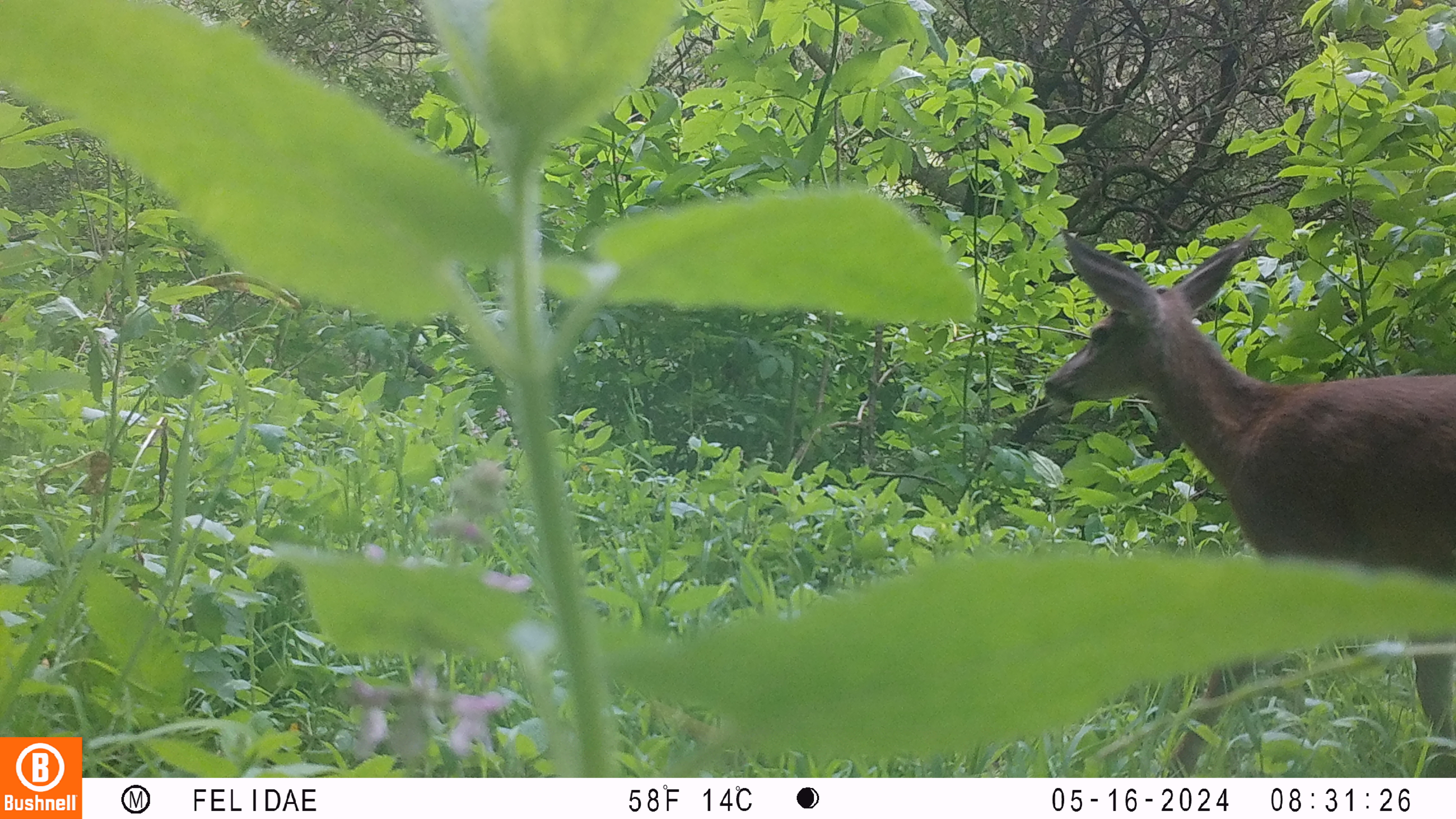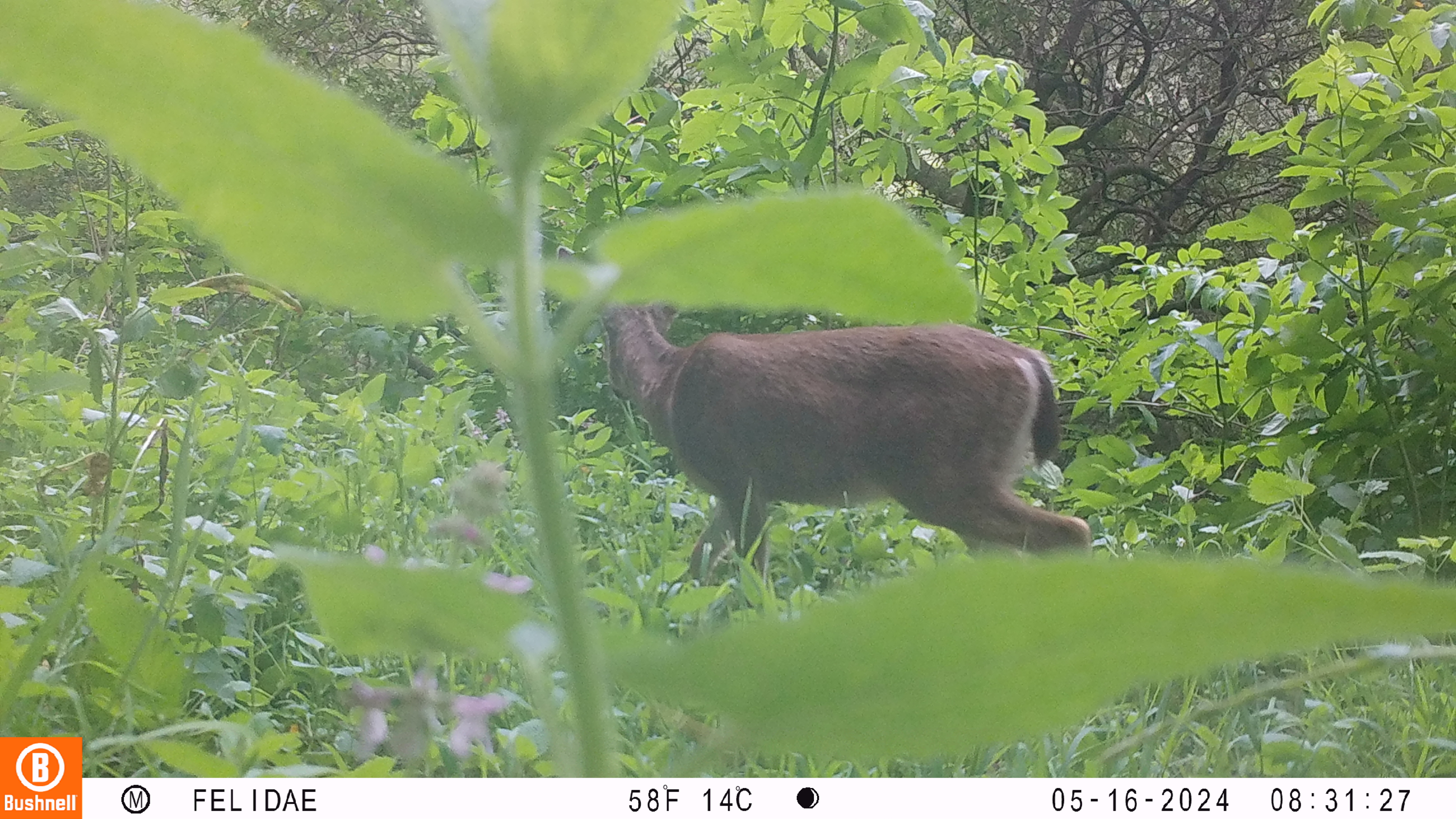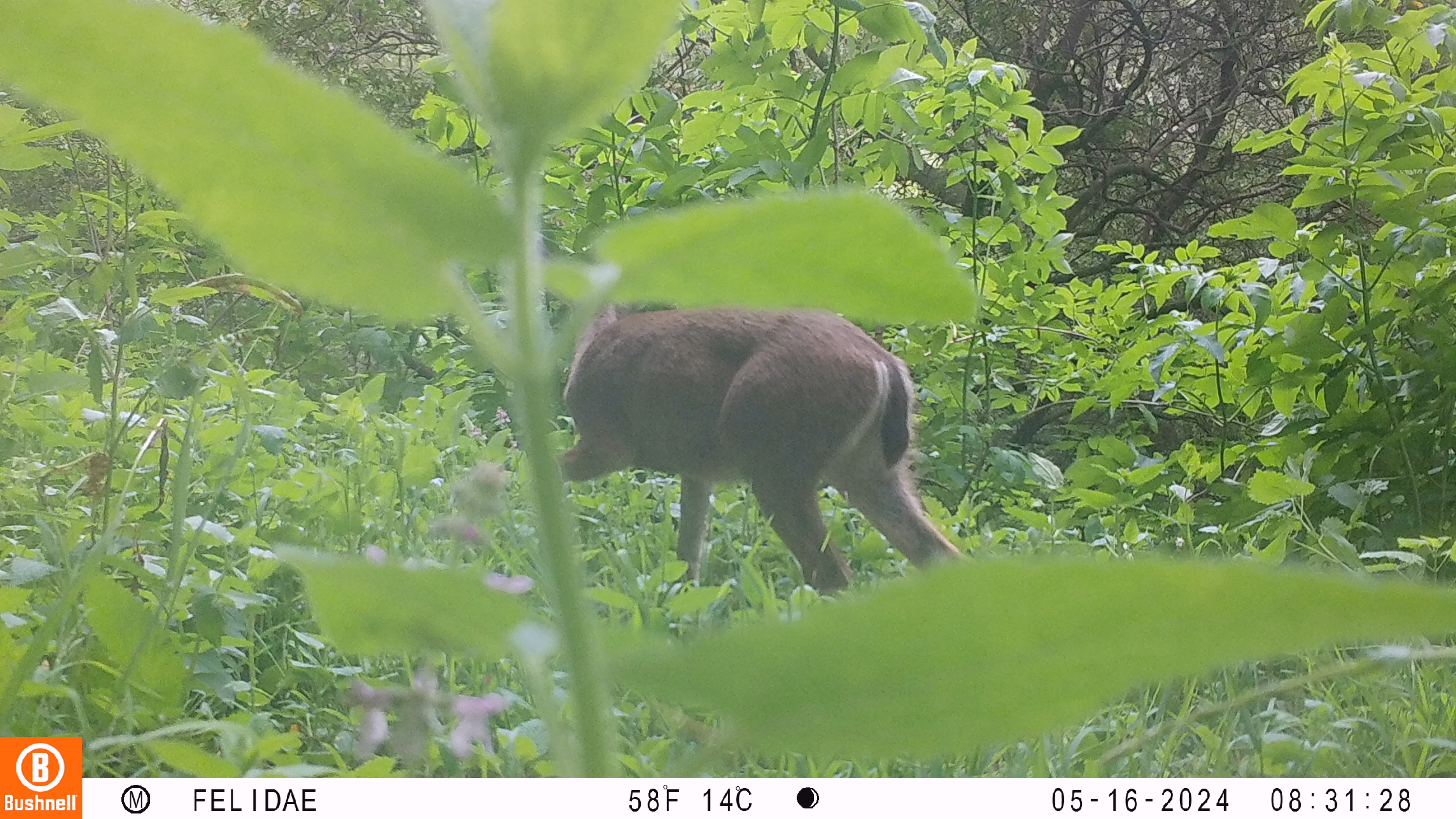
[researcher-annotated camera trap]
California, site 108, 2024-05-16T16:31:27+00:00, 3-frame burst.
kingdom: Animalia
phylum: Chordata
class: Mammalia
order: Artiodactyla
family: Cervidae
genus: Odocoileus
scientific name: Odocoileus hemionus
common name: mule deer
Mule deer (Odocoileus hemionus).